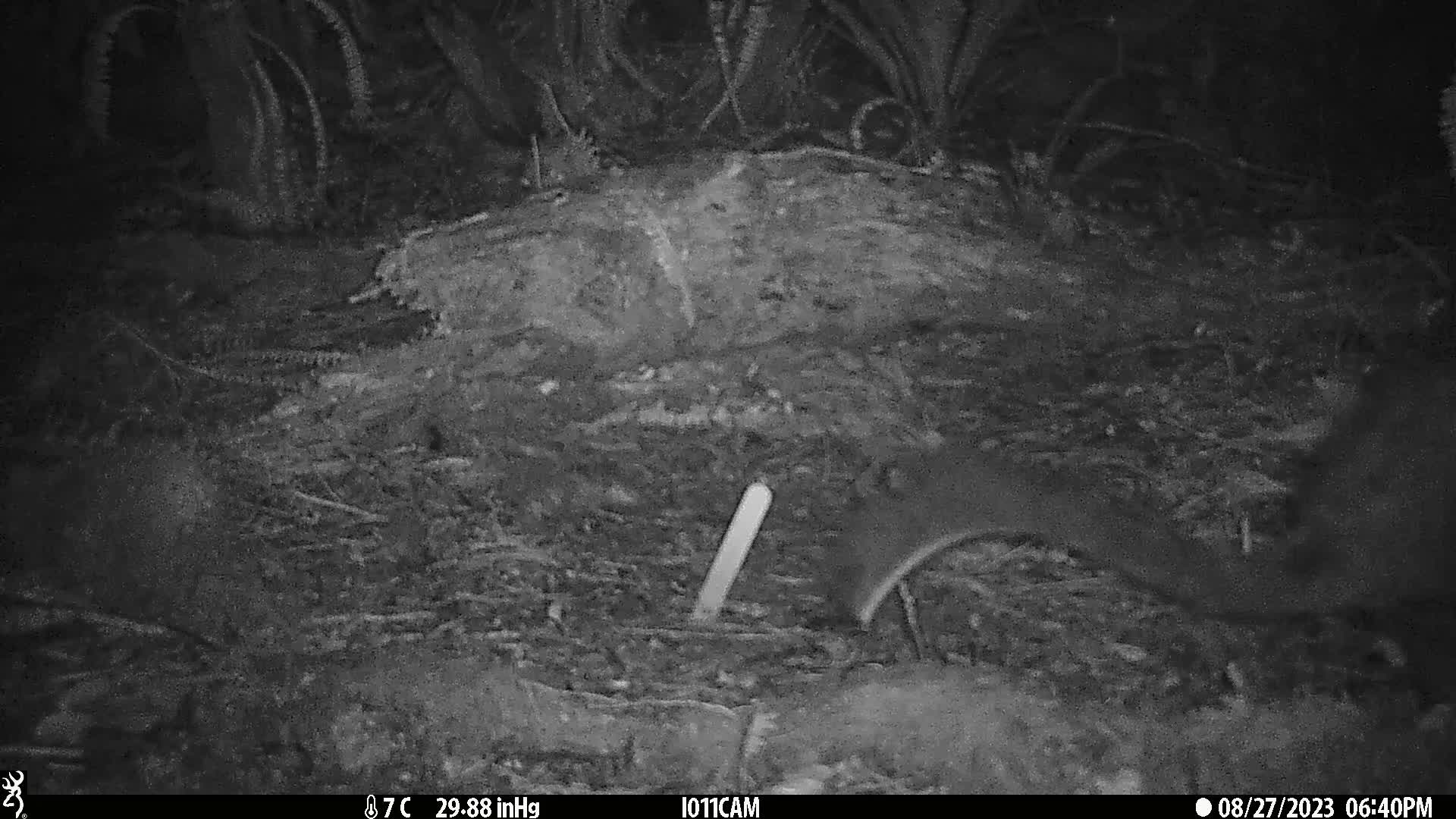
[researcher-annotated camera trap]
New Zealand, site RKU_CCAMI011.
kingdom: Animalia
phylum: Chordata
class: Mammalia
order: Diprotodontia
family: Phalangeridae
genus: Trichosurus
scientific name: Trichosurus vulpecula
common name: common brushtail possum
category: possum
Possum (common brushtail possum) (Trichosurus vulpecula).